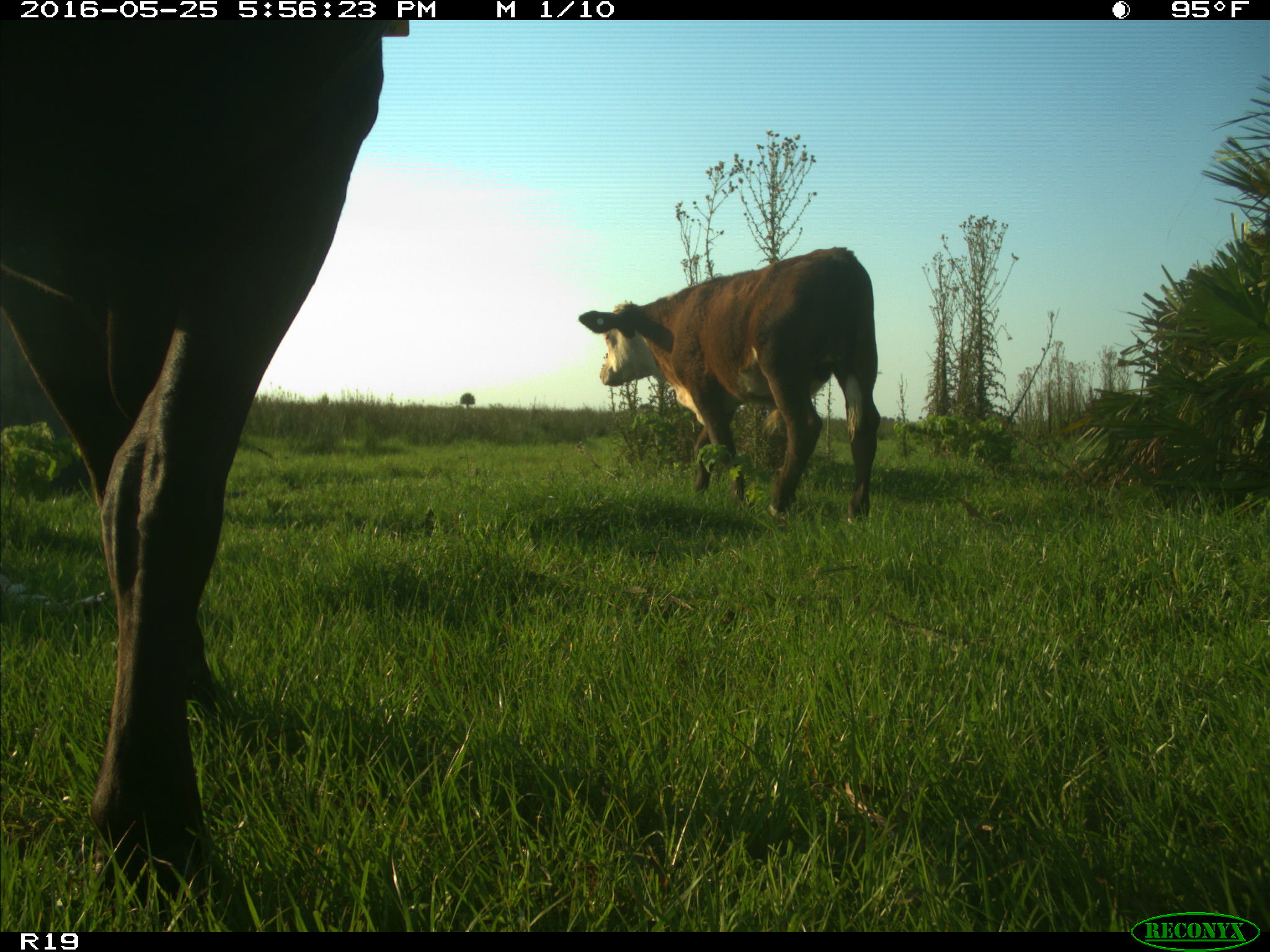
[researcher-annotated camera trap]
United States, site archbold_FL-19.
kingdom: Animalia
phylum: Chordata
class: Mammalia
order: Artiodactyla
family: Bovidae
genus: Bos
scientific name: Bos taurus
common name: domestic cow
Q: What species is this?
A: Bos taurus (domestic cow).